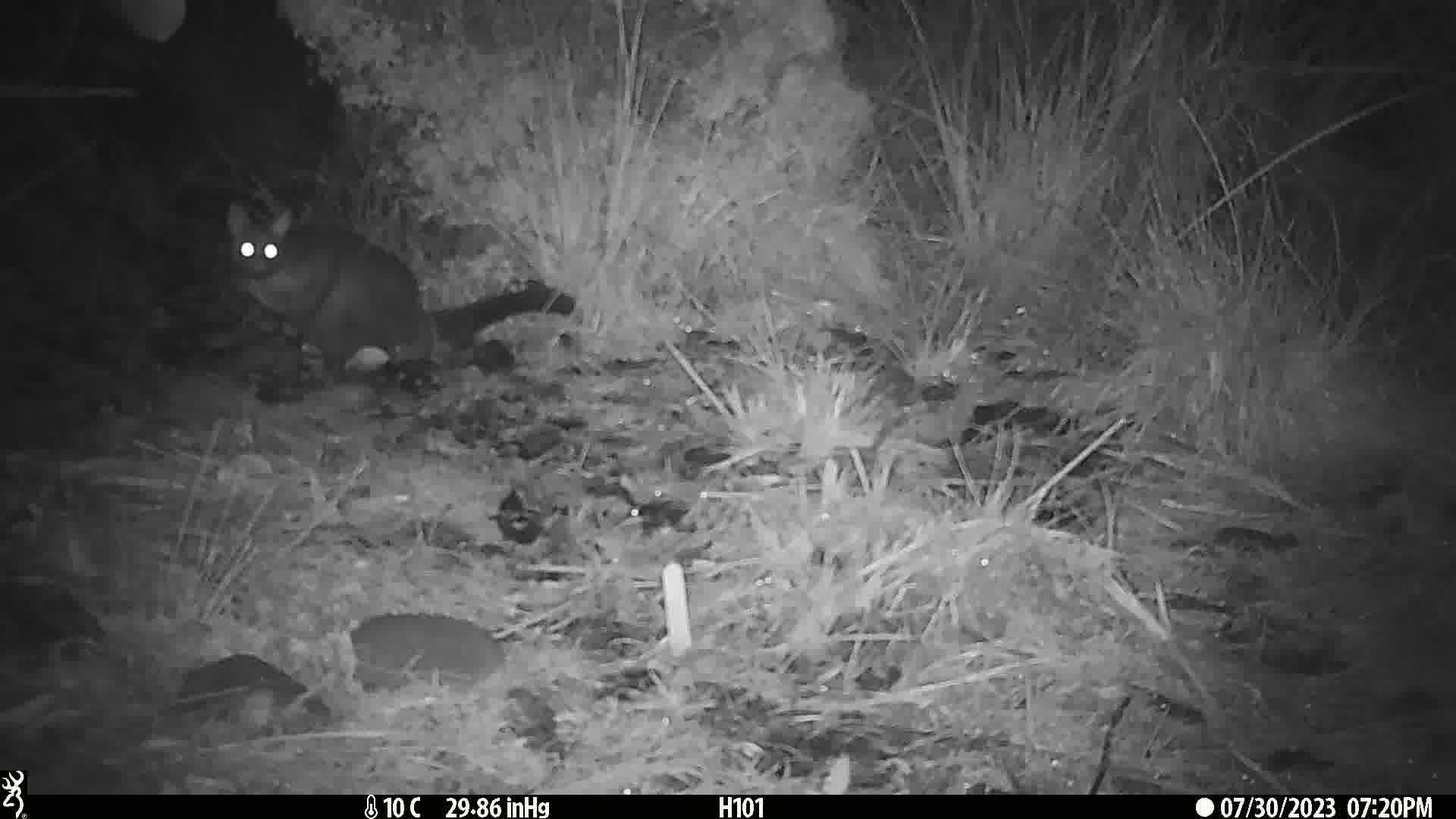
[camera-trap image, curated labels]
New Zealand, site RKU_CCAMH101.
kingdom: Animalia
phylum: Chordata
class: Mammalia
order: Diprotodontia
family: Phalangeridae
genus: Trichosurus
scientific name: Trichosurus vulpecula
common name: common brushtail possum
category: possum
Possum (common brushtail possum) (Trichosurus vulpecula).